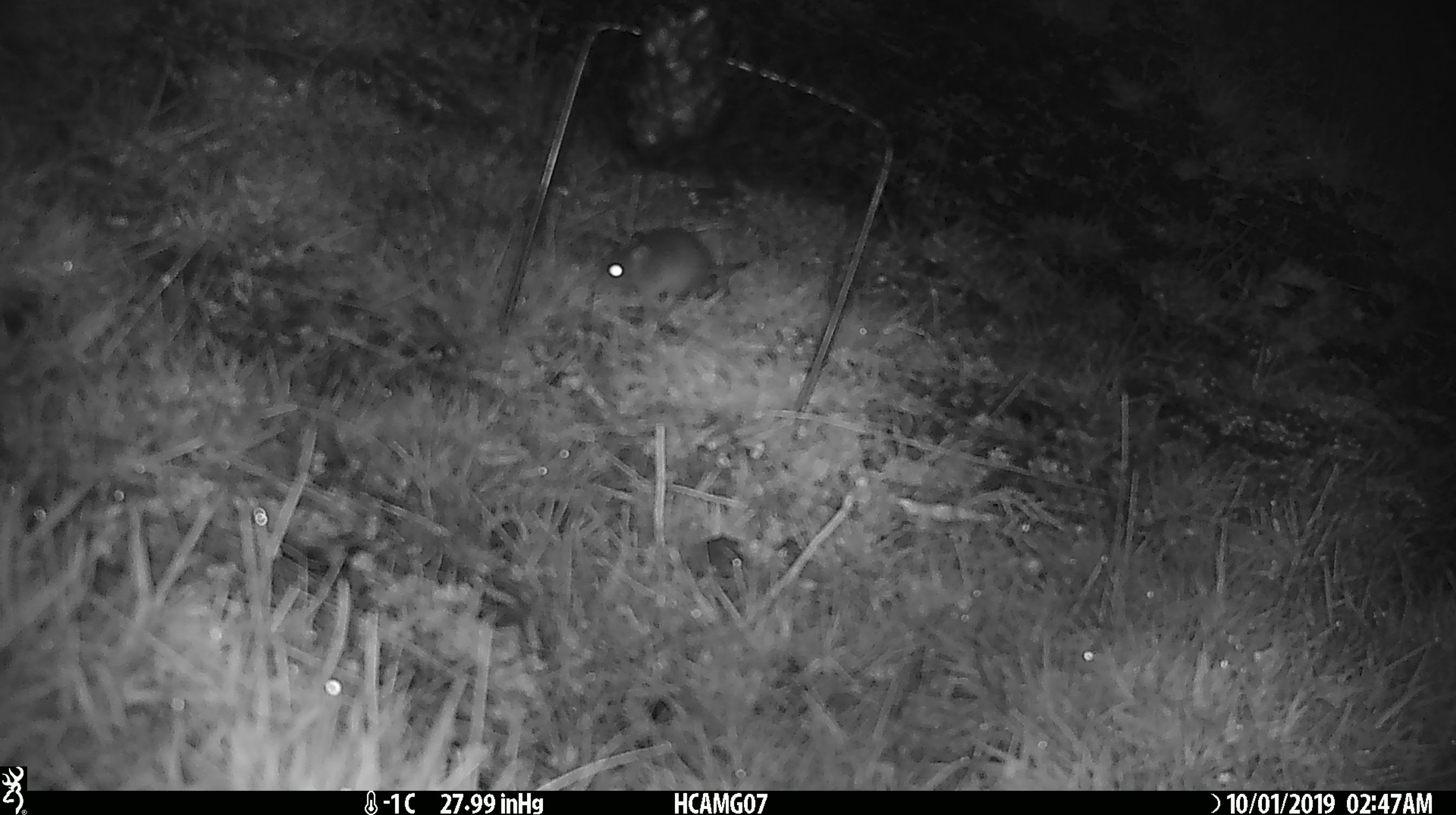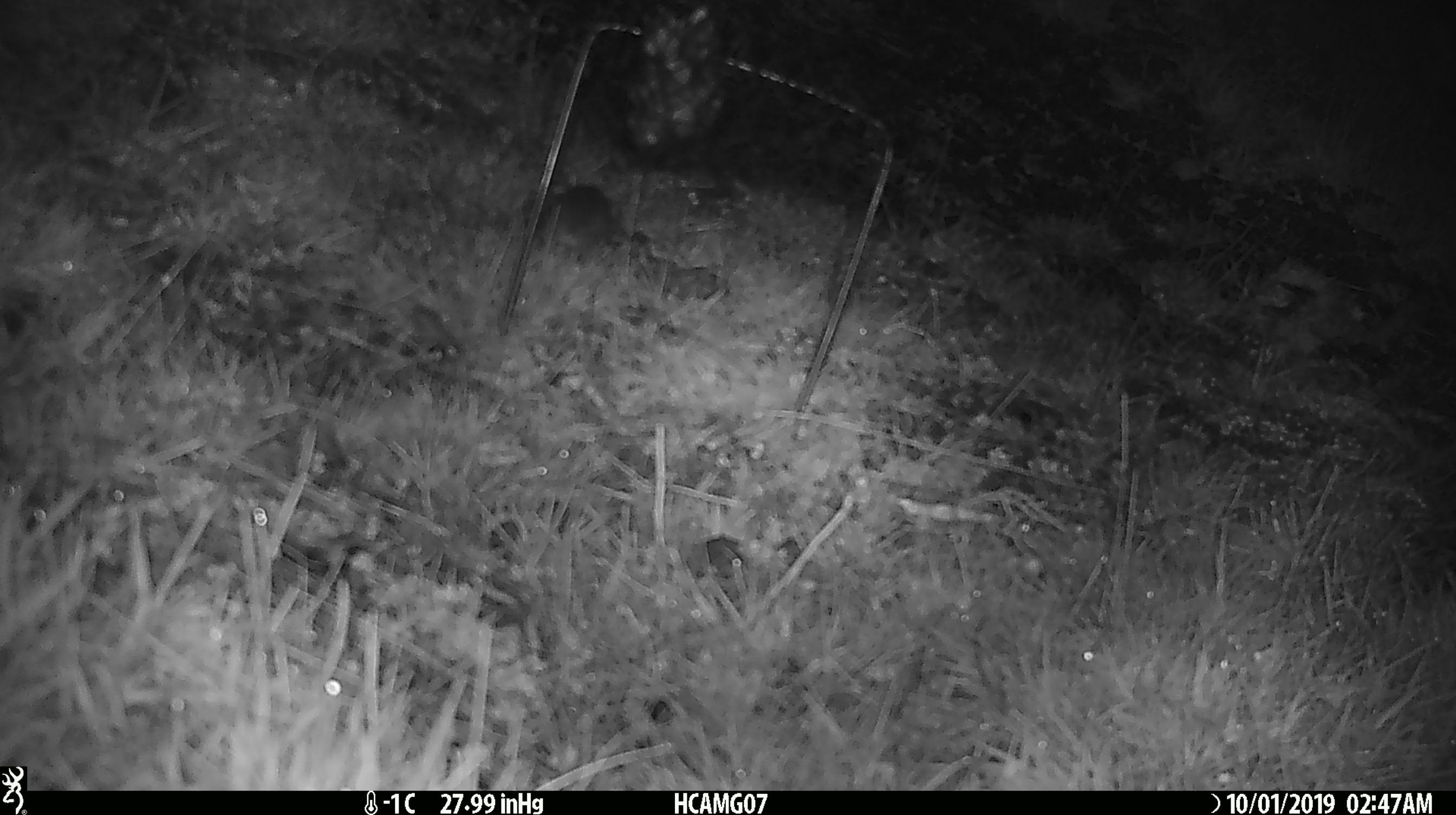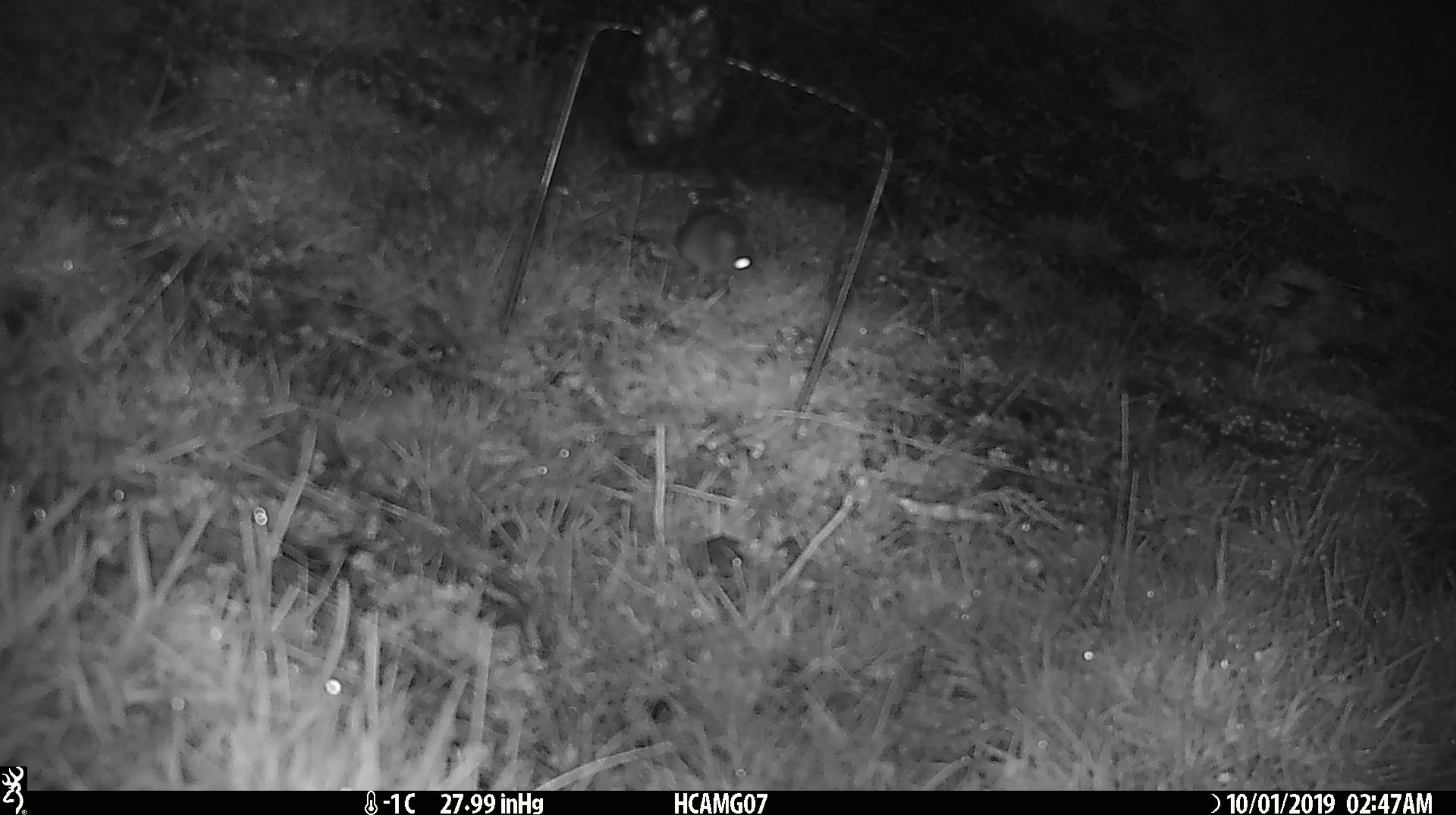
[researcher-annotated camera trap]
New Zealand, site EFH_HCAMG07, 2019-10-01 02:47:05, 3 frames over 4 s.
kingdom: Animalia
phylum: Chordata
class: Mammalia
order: Rodentia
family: Muridae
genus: Mus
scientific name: Mus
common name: mouse